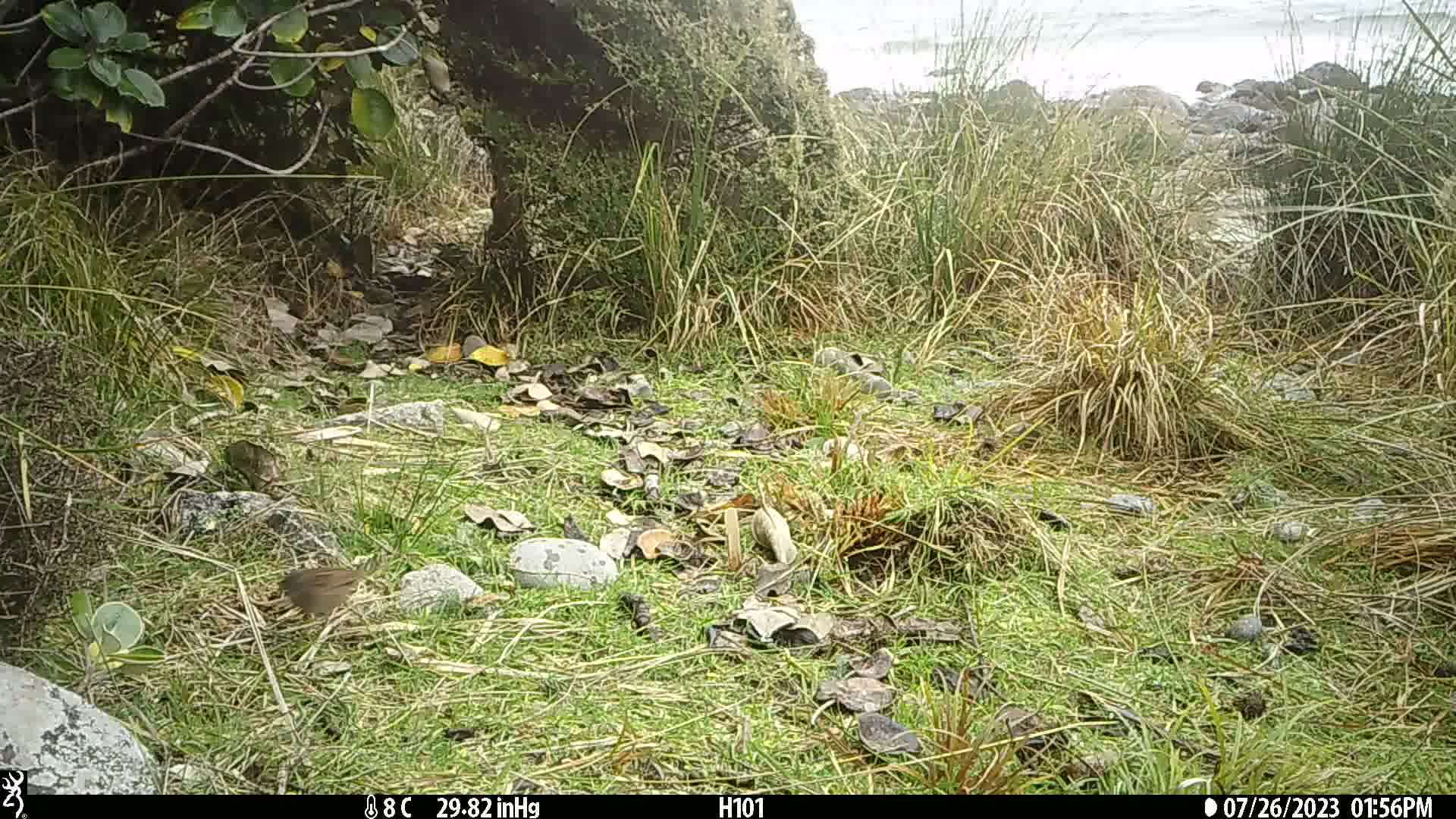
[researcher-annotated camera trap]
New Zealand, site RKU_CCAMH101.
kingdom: Animalia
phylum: Chordata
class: Aves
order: Passeriformes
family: Prunellidae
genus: Prunella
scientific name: Prunella modularis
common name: dunnock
Dunnock (Prunella modularis).